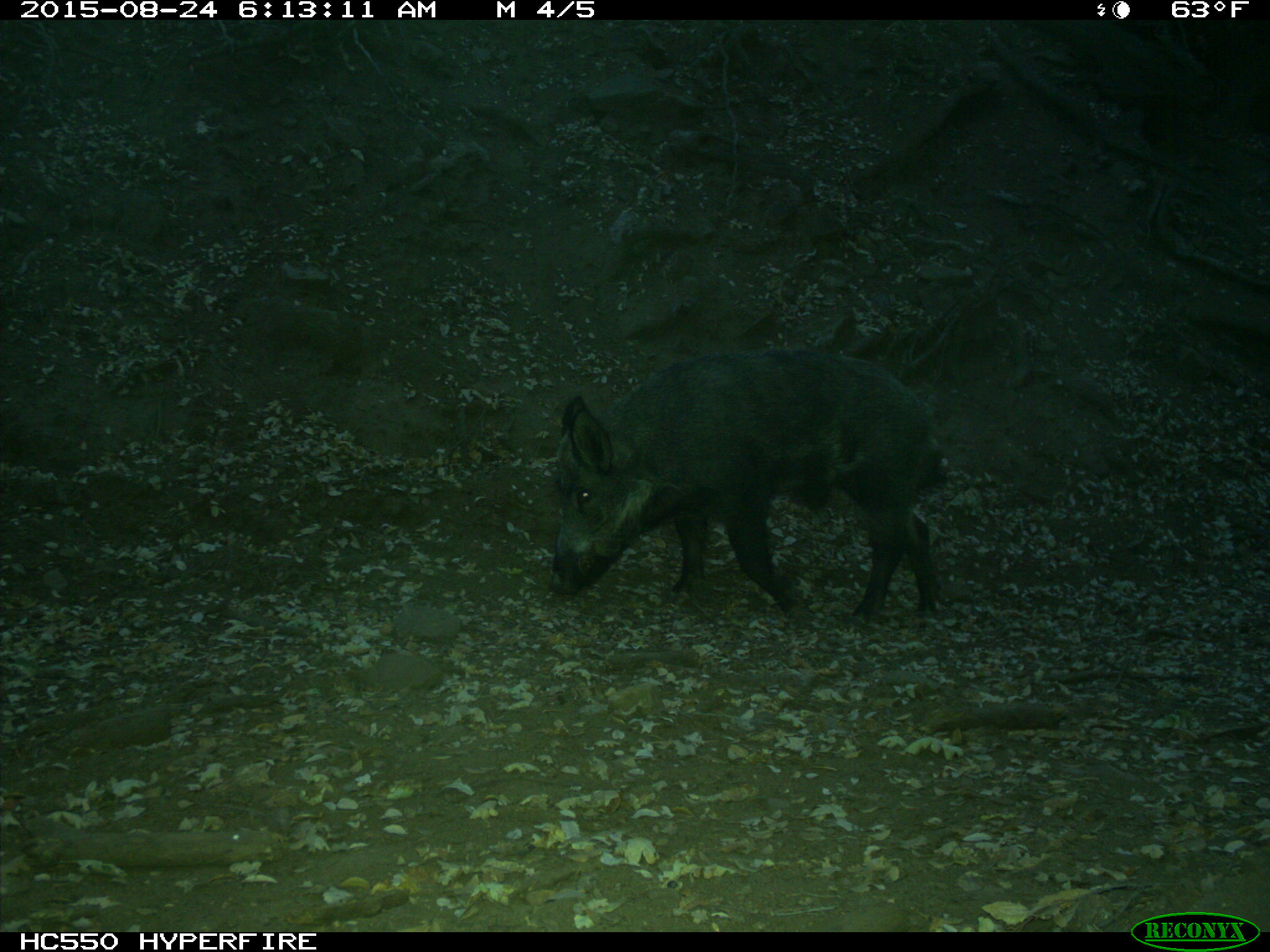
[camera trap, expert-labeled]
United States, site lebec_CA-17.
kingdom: Animalia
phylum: Chordata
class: Mammalia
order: Artiodactyla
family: Suidae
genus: Sus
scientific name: Sus scrofa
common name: wild boar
Sus scrofa (wild boar).